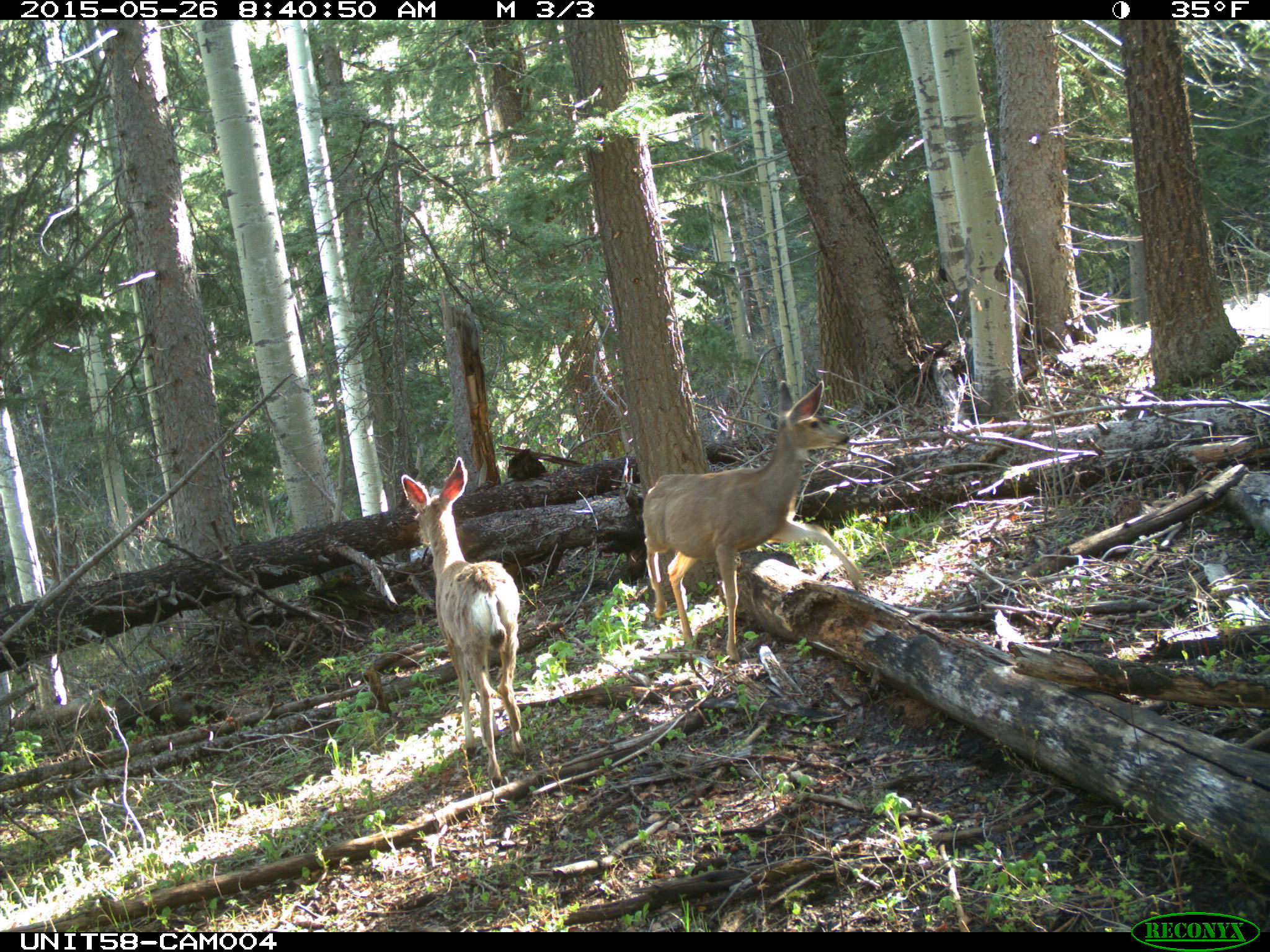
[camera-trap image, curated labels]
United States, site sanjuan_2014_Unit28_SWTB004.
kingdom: Animalia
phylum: Chordata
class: Mammalia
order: Artiodactyla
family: Cervidae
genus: Odocoileus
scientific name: Odocoileus hemionus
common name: mule deer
Odocoileus hemionus (mule deer).